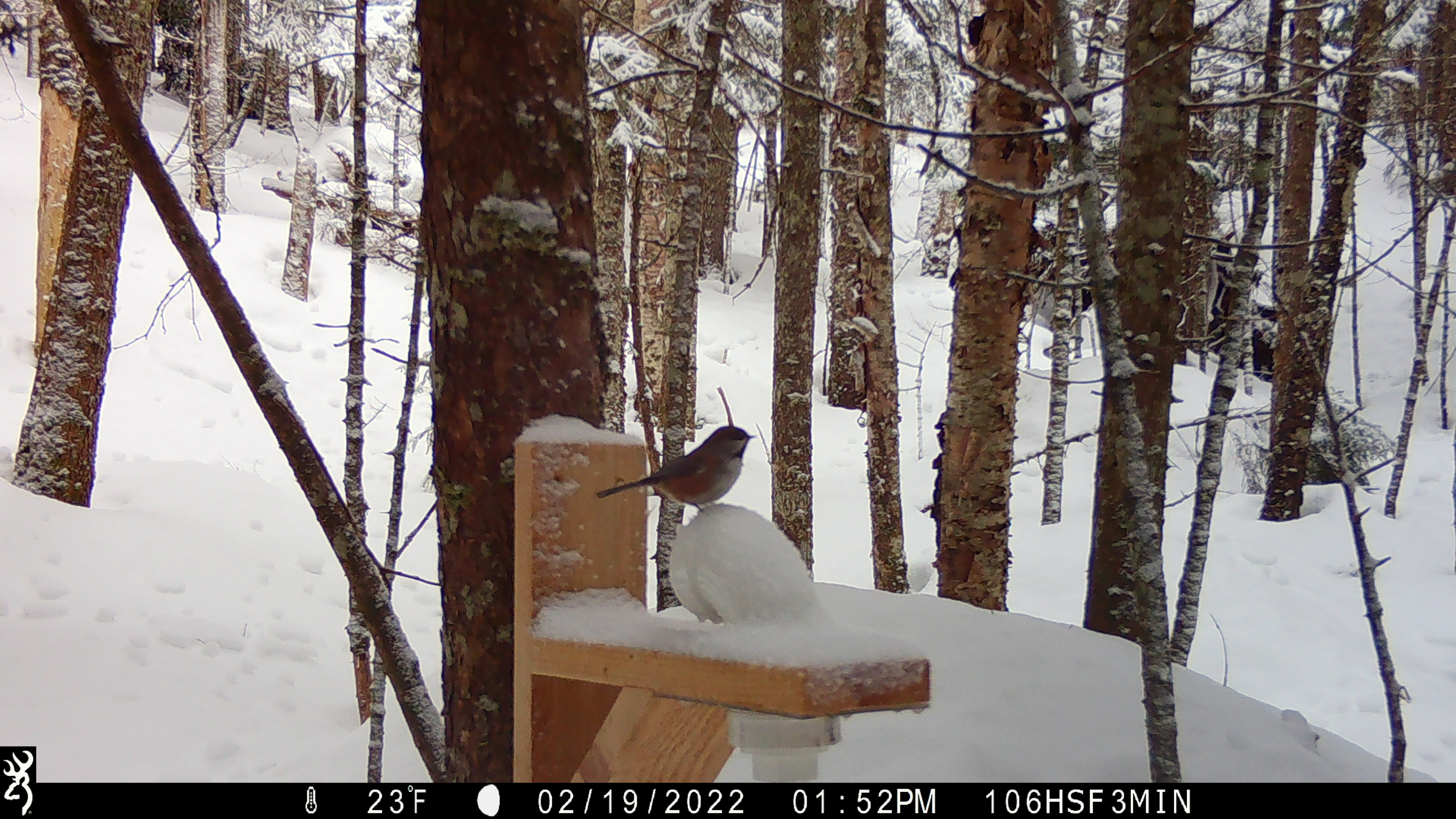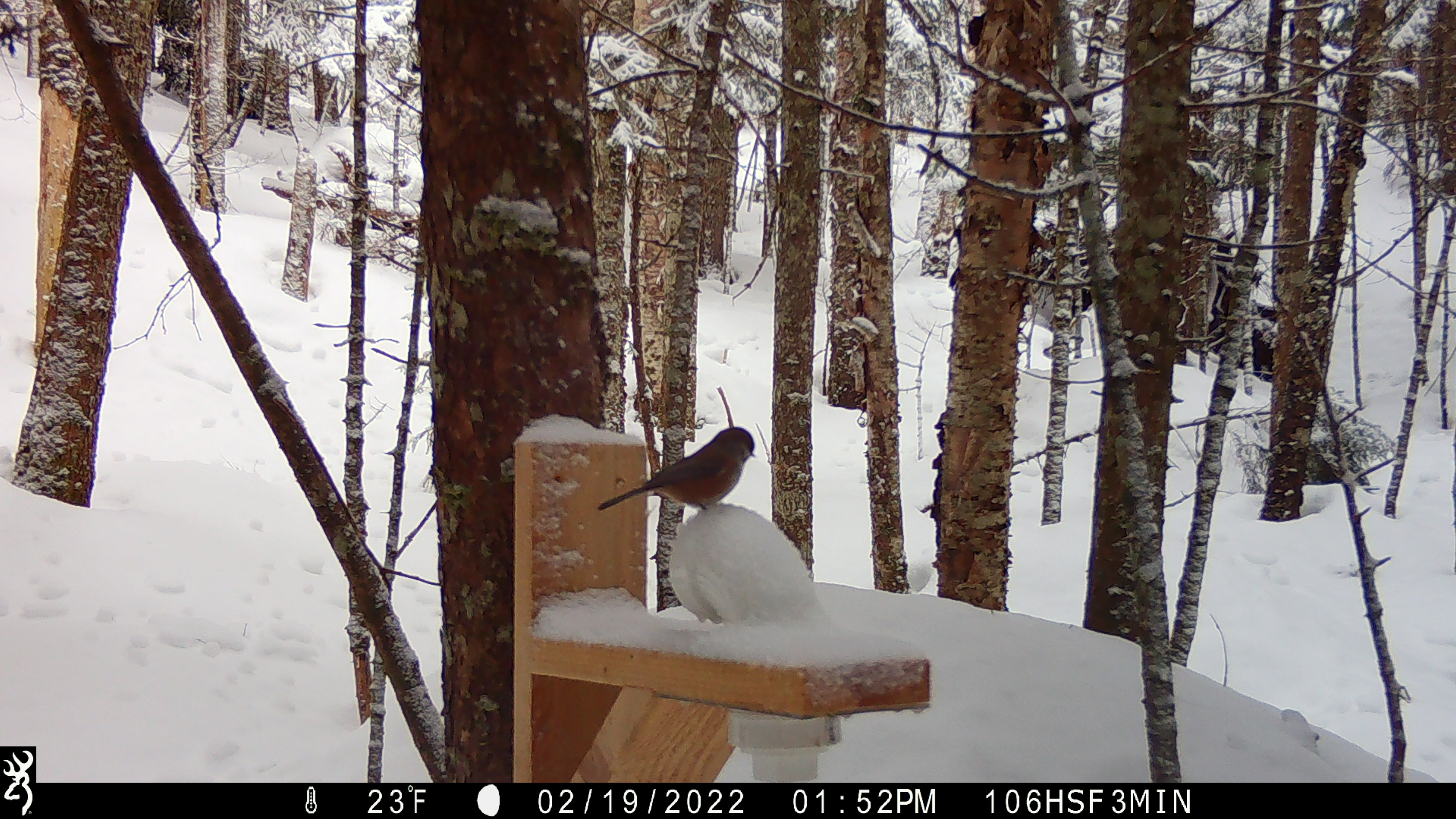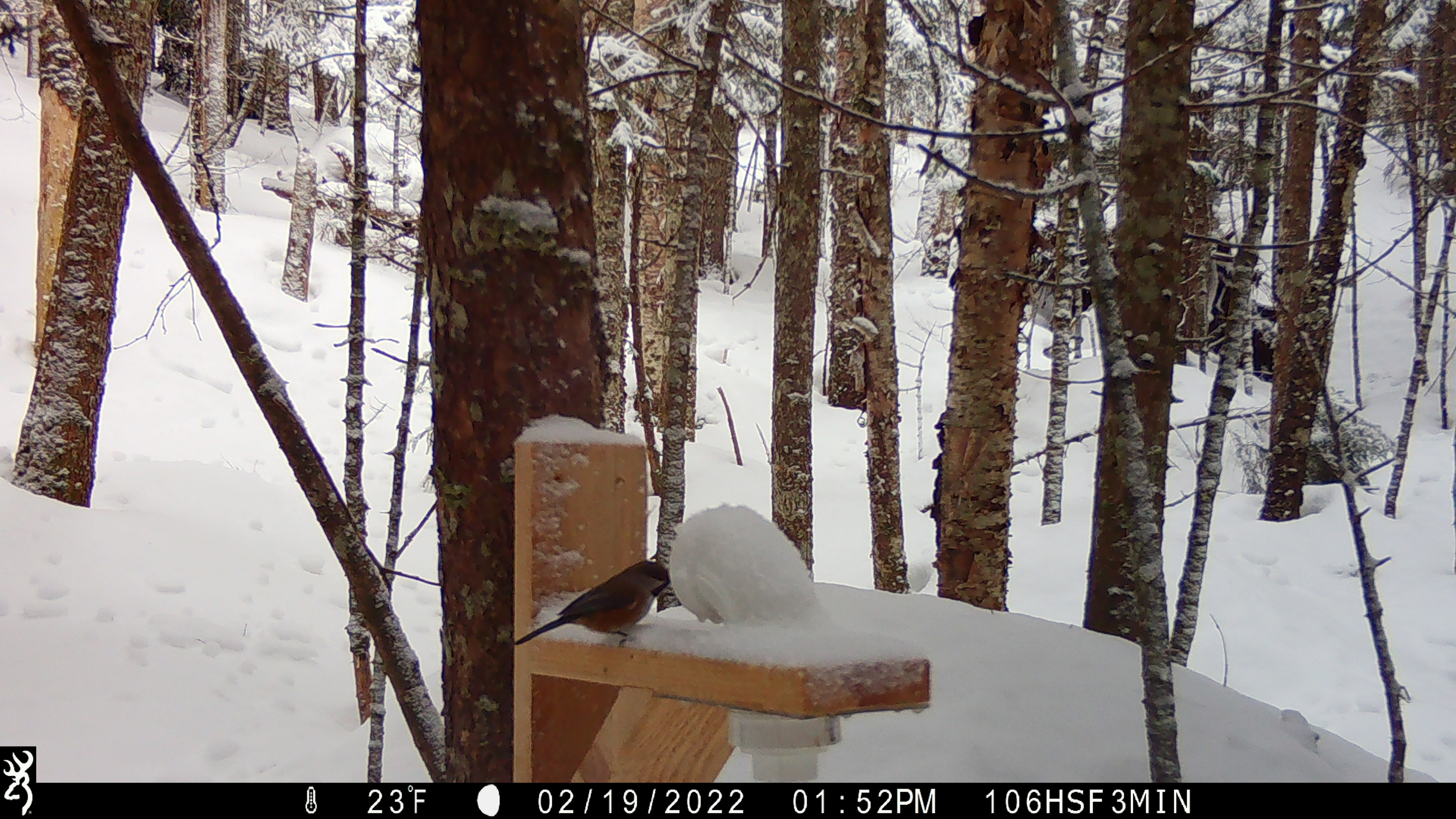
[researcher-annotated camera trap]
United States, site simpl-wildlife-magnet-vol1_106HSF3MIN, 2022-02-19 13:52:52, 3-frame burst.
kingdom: Animalia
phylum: Chordata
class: Aves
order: Passeriformes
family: Paridae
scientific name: Paridae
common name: chickadee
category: chickadee sp.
Chickadee sp. (chickadee) (Paridae).